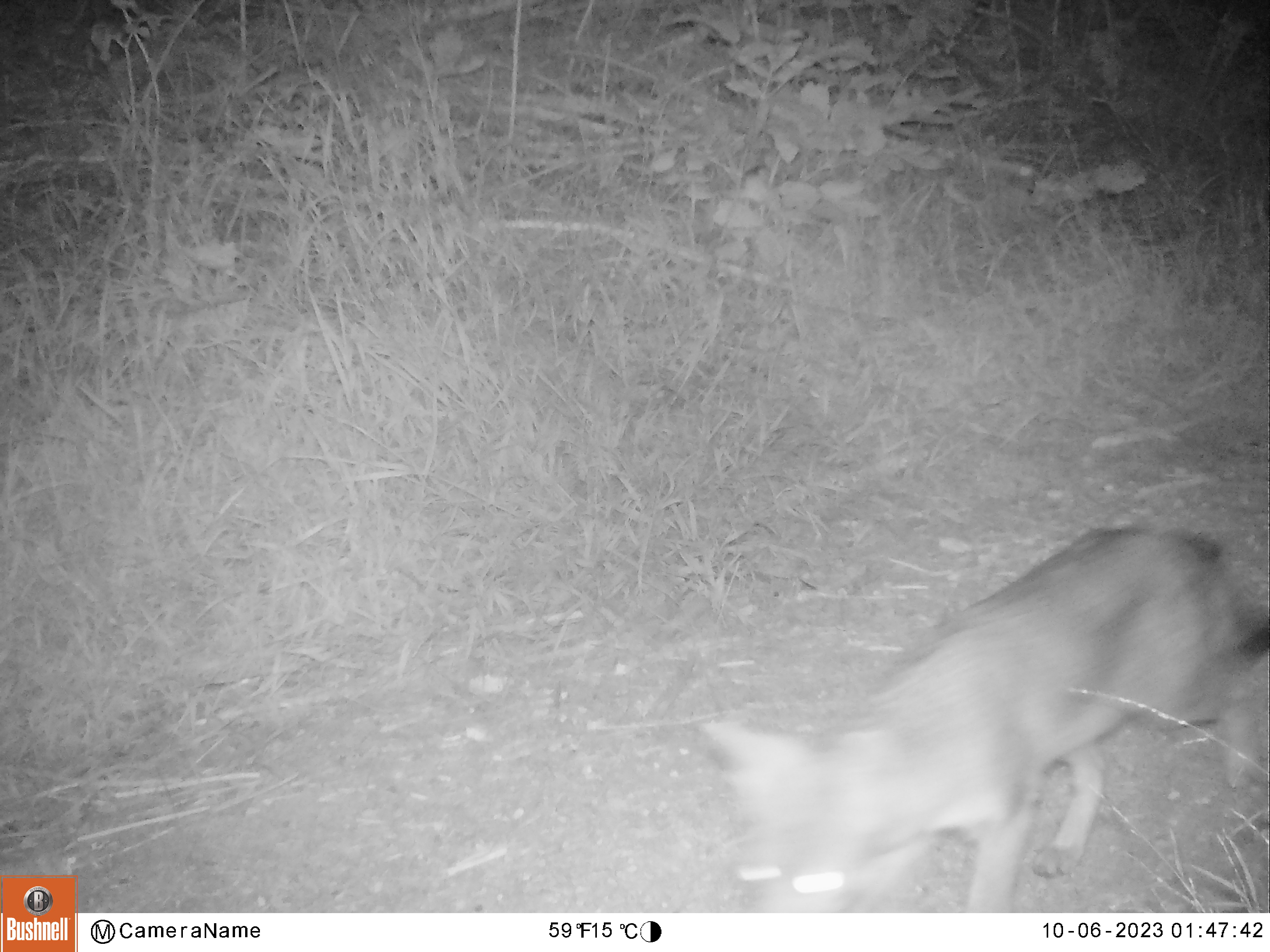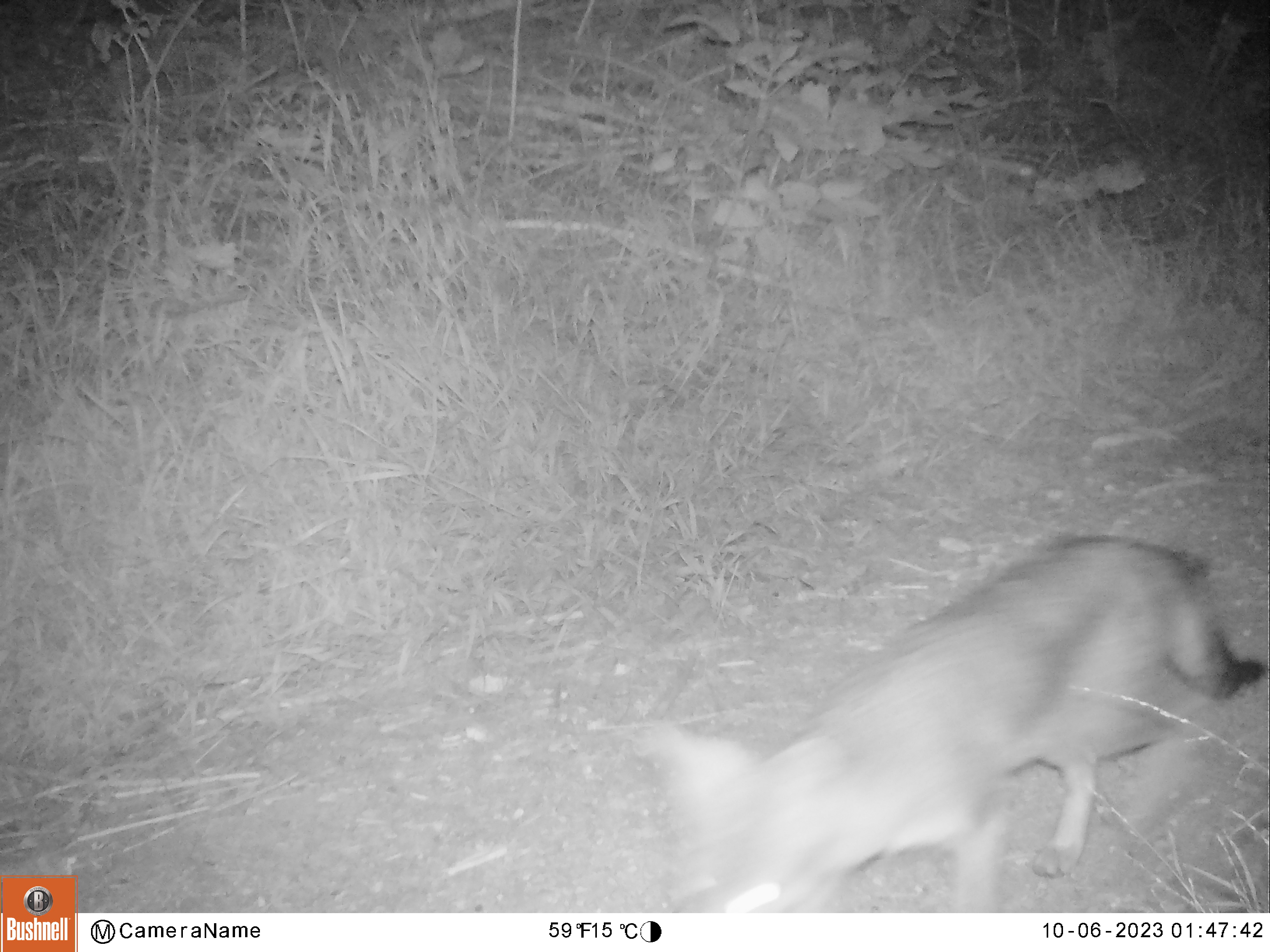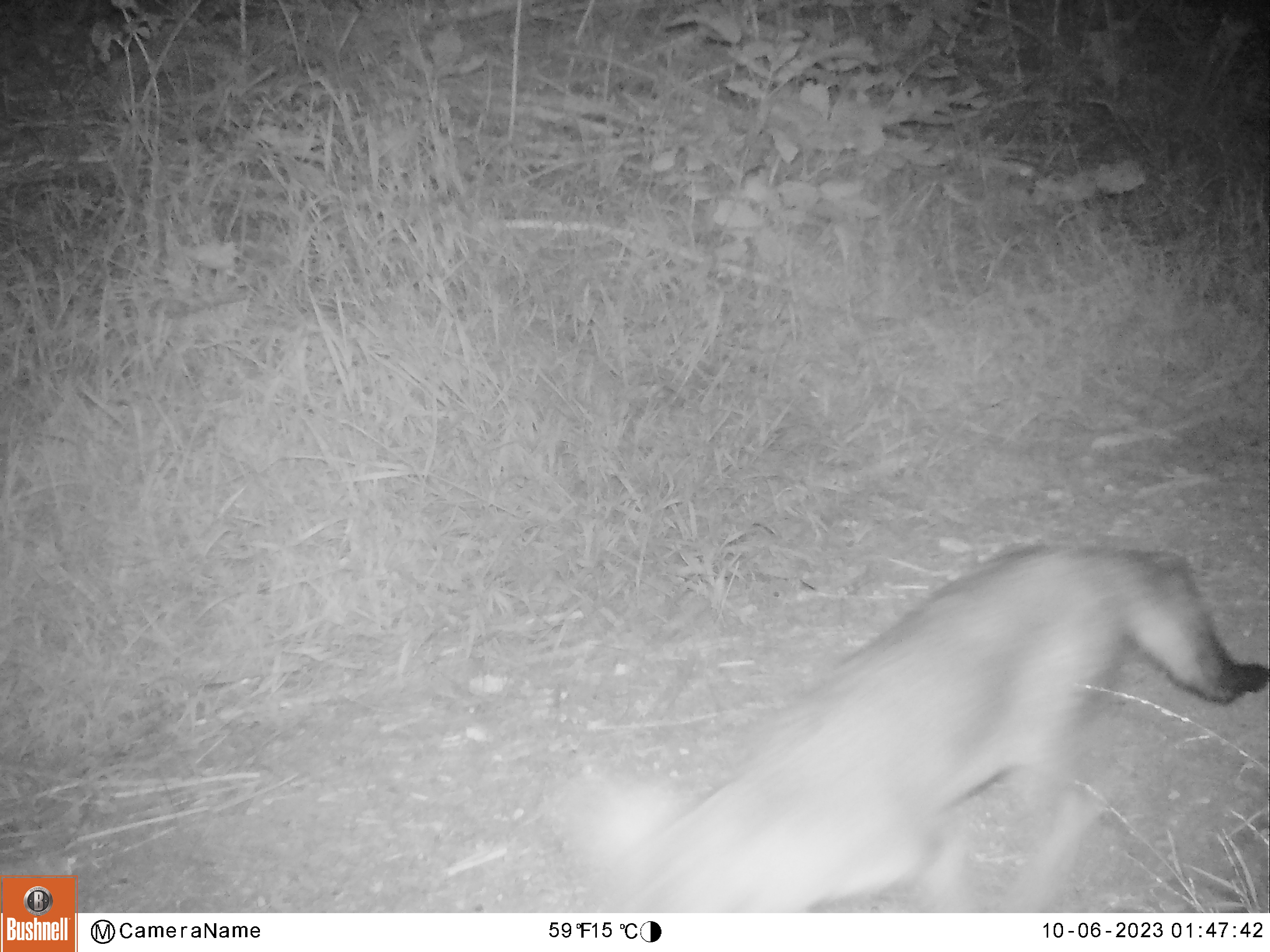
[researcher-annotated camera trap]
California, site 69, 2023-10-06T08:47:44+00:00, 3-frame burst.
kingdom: Animalia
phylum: Chordata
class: Mammalia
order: Carnivora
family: Canidae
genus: Urocyon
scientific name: Urocyon cinereoargenteus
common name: gray fox